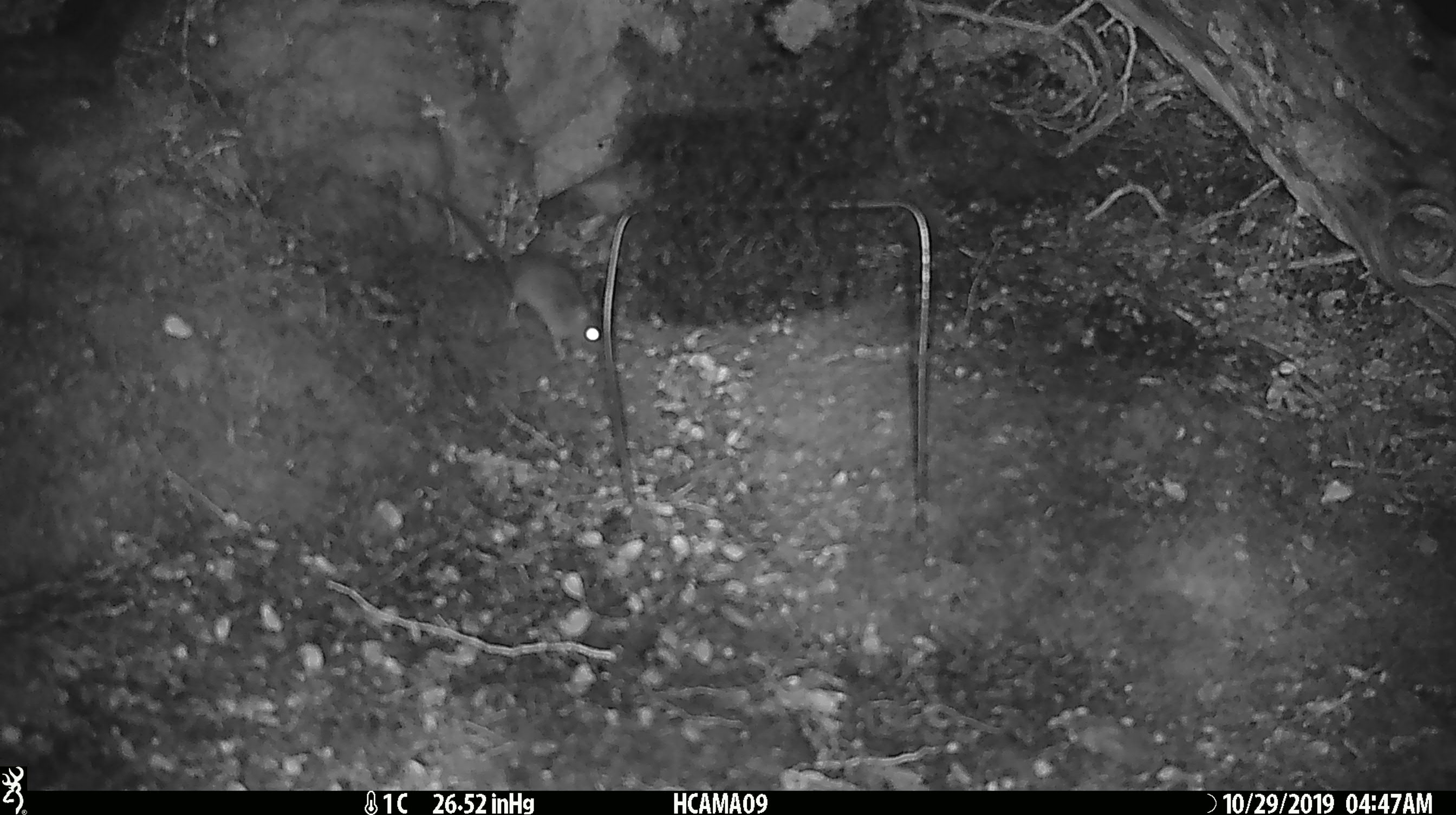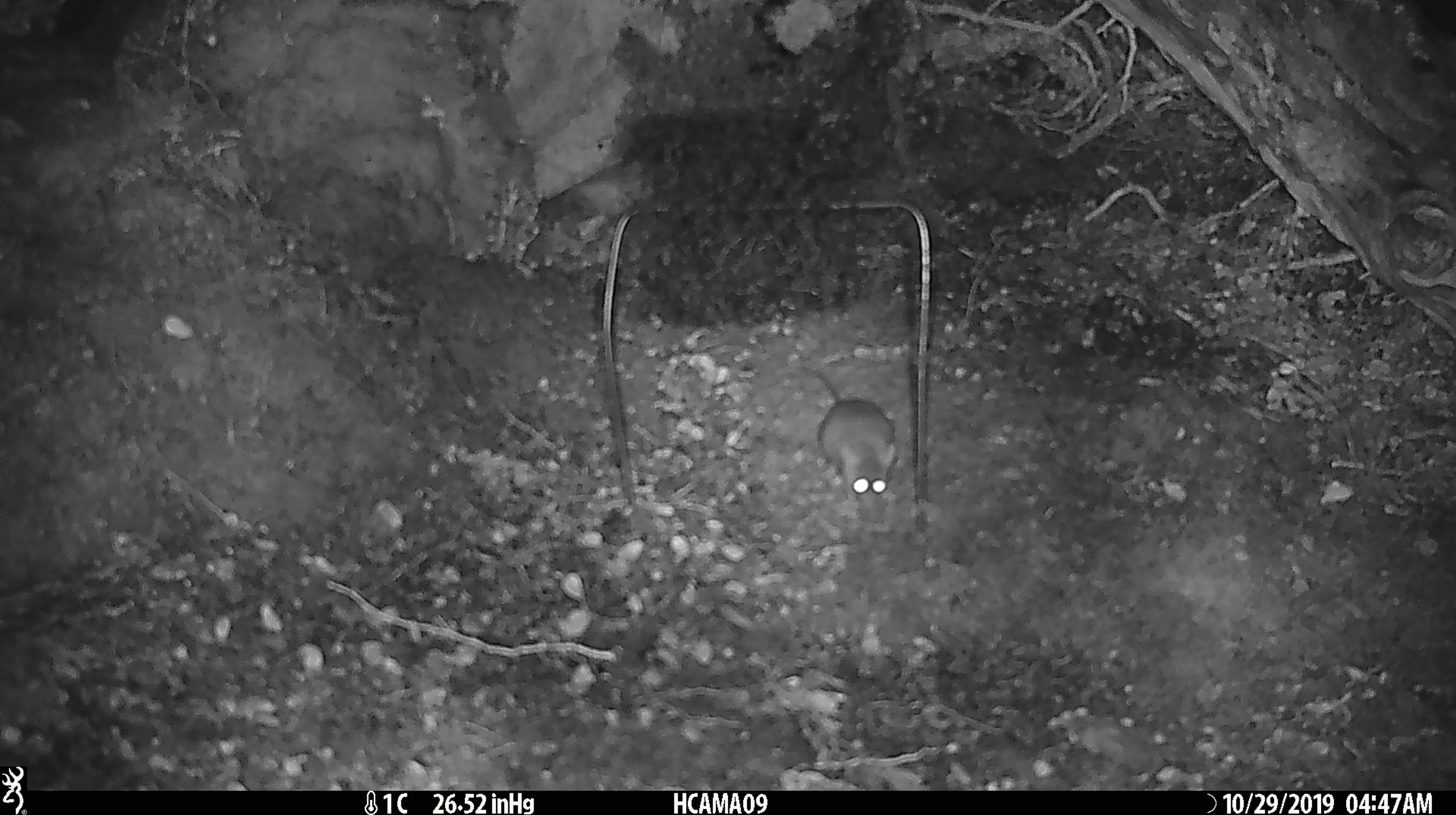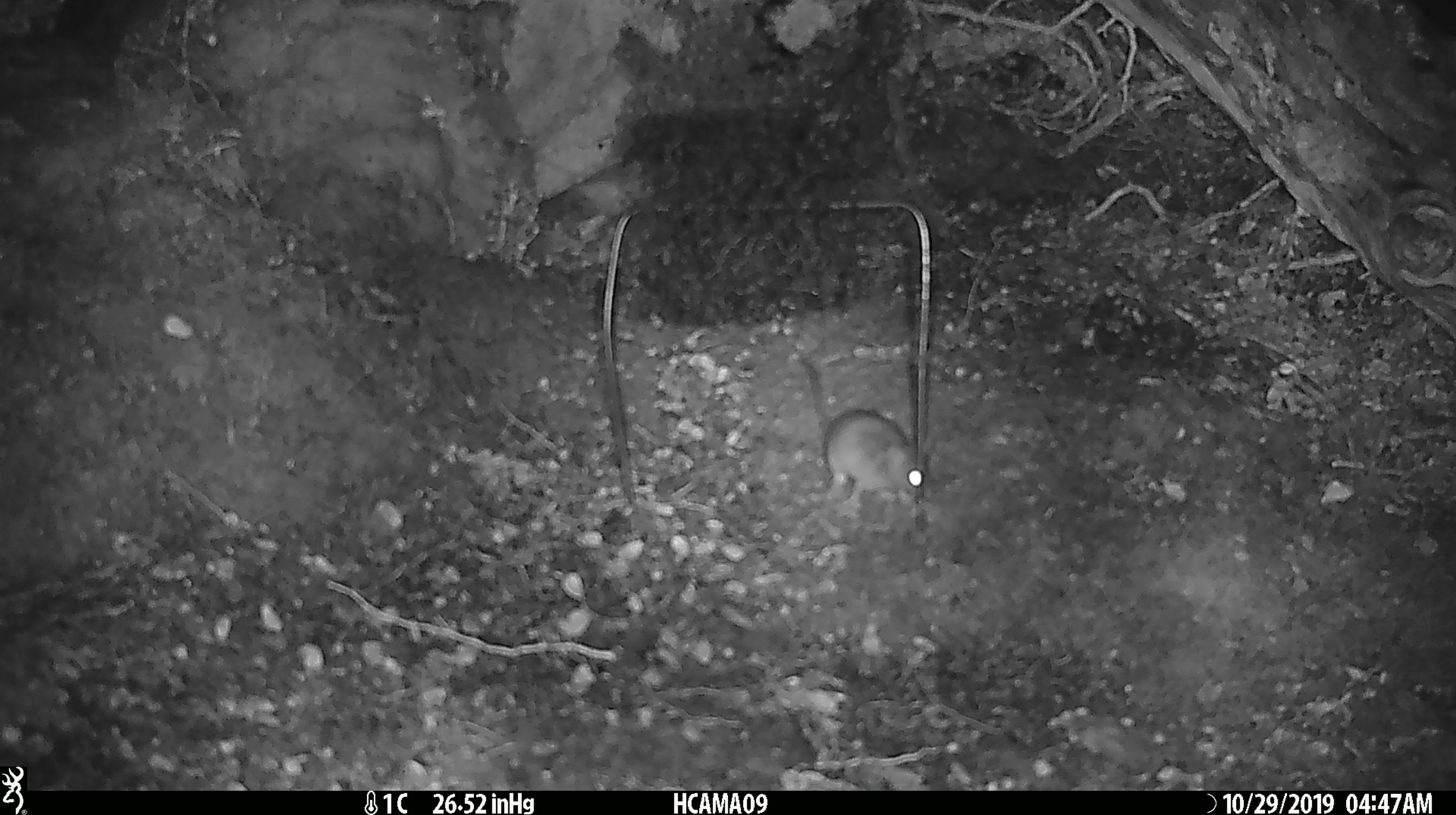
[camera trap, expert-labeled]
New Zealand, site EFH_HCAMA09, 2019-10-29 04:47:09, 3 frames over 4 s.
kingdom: Animalia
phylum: Chordata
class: Mammalia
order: Rodentia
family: Muridae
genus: Mus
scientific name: Mus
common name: mouse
Mouse (Mus).